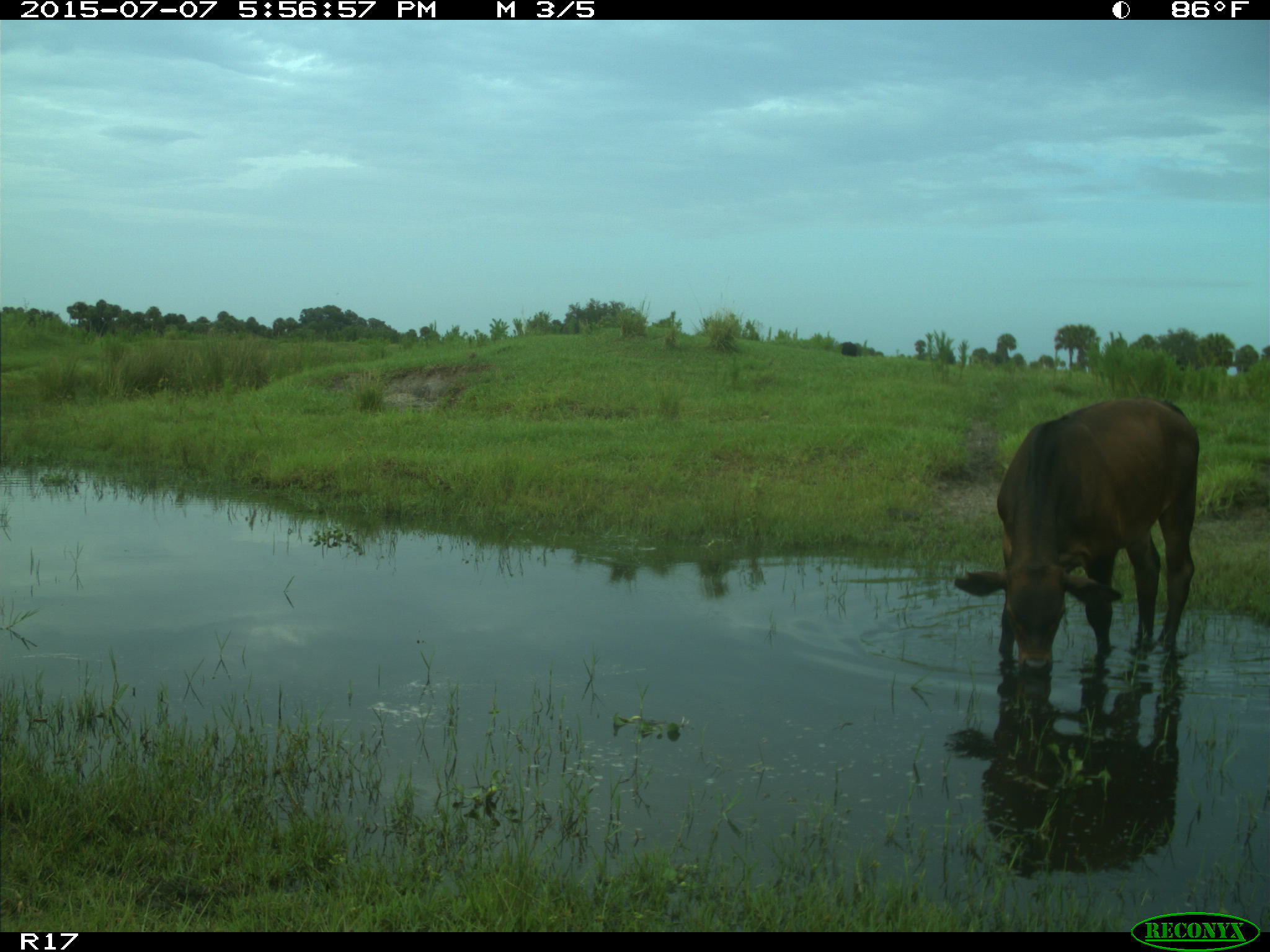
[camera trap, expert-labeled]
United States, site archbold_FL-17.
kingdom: Animalia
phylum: Chordata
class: Mammalia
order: Artiodactyla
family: Bovidae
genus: Bos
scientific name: Bos taurus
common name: domestic cow